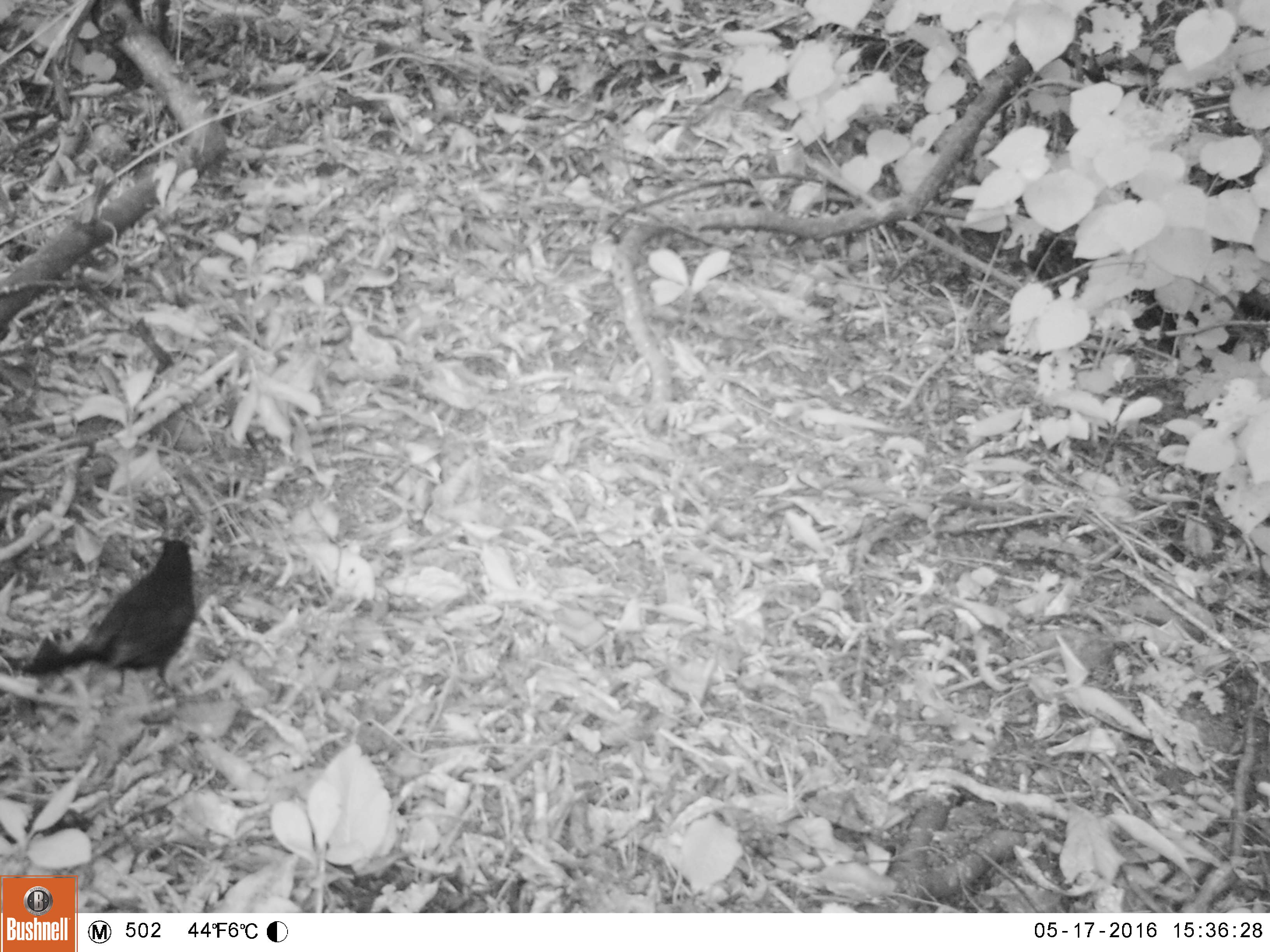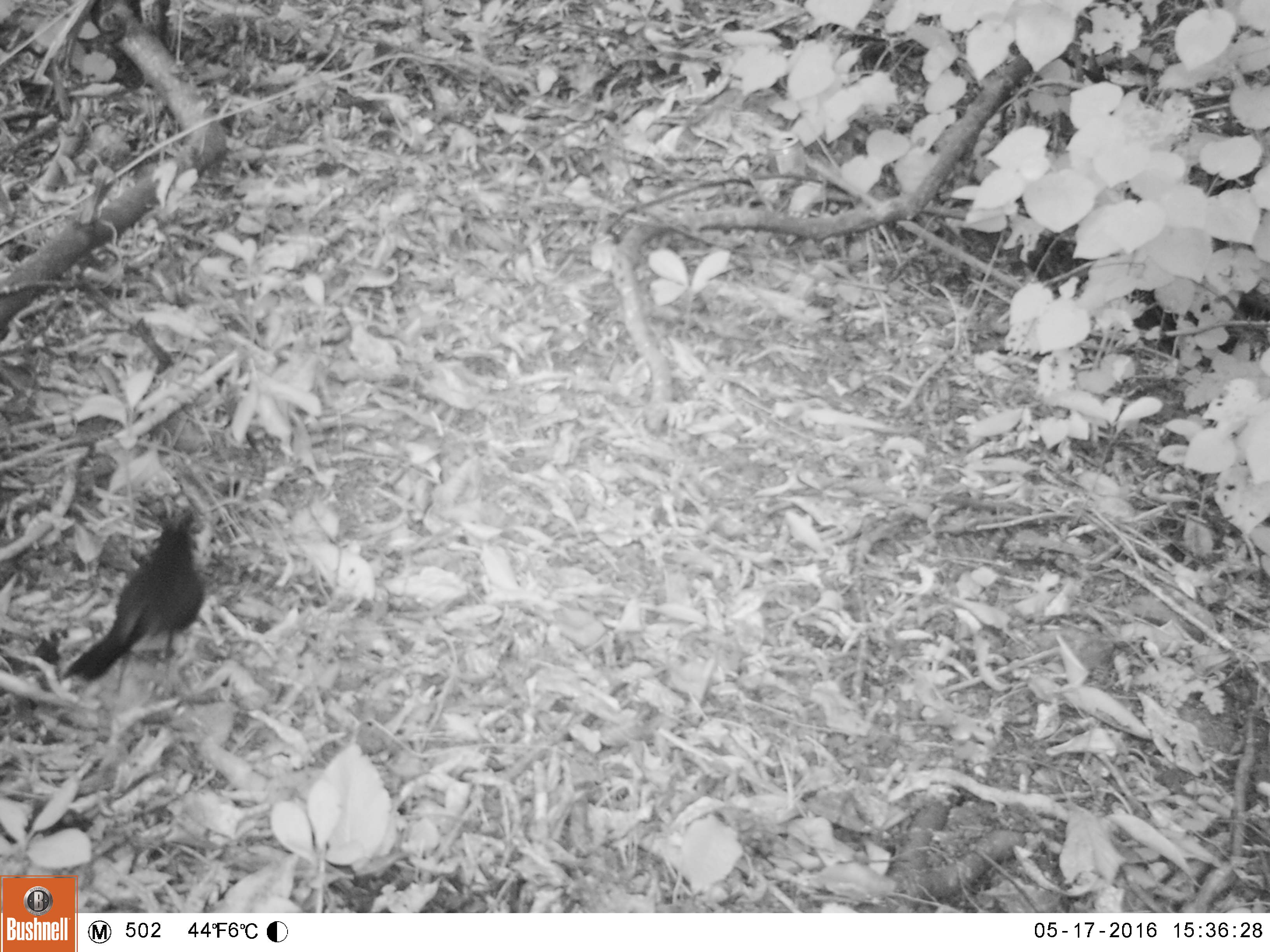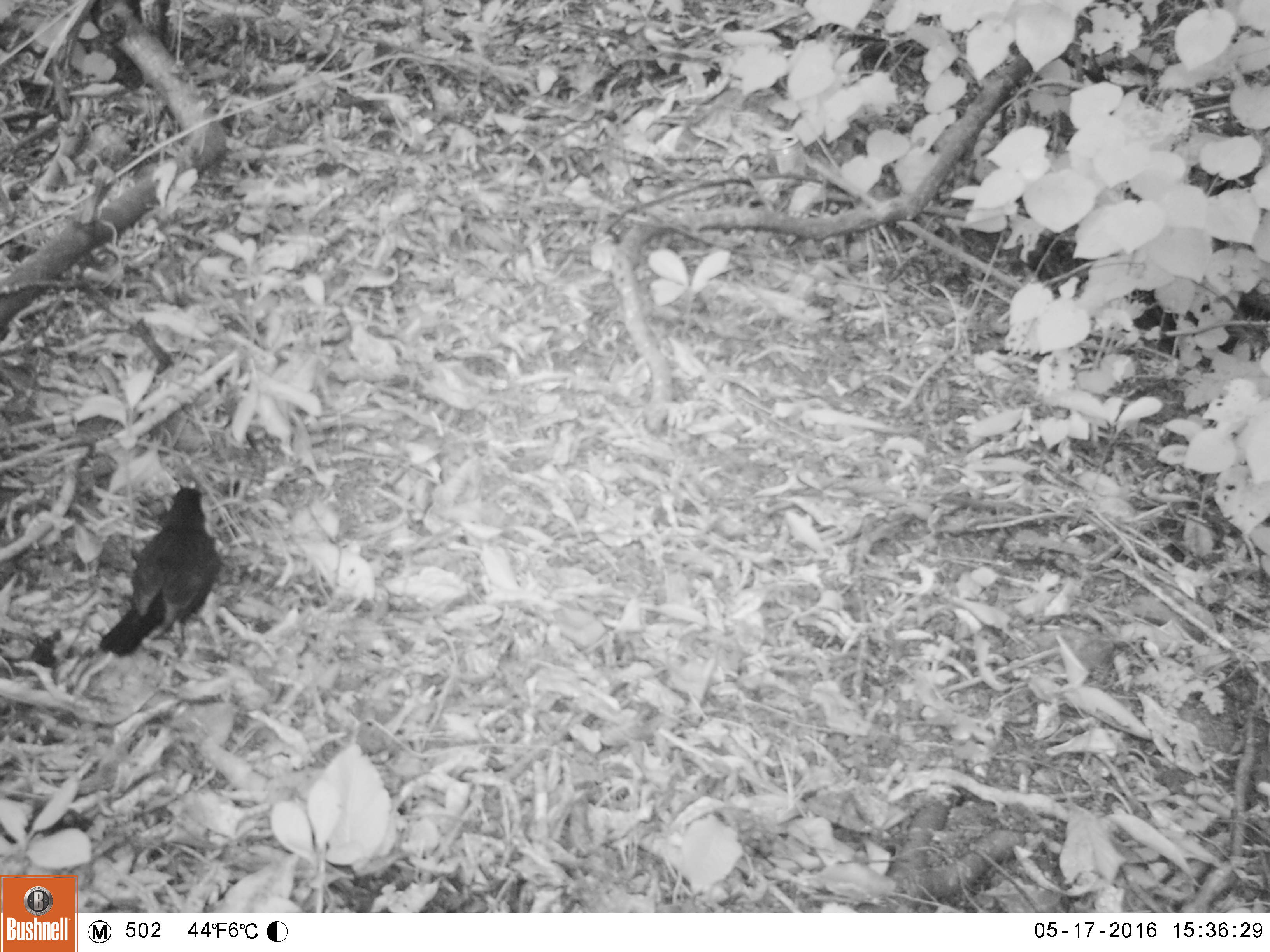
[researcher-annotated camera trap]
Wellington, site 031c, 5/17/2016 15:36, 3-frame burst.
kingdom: Animalia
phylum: Chordata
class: Aves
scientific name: Aves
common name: bird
Bird (Aves).